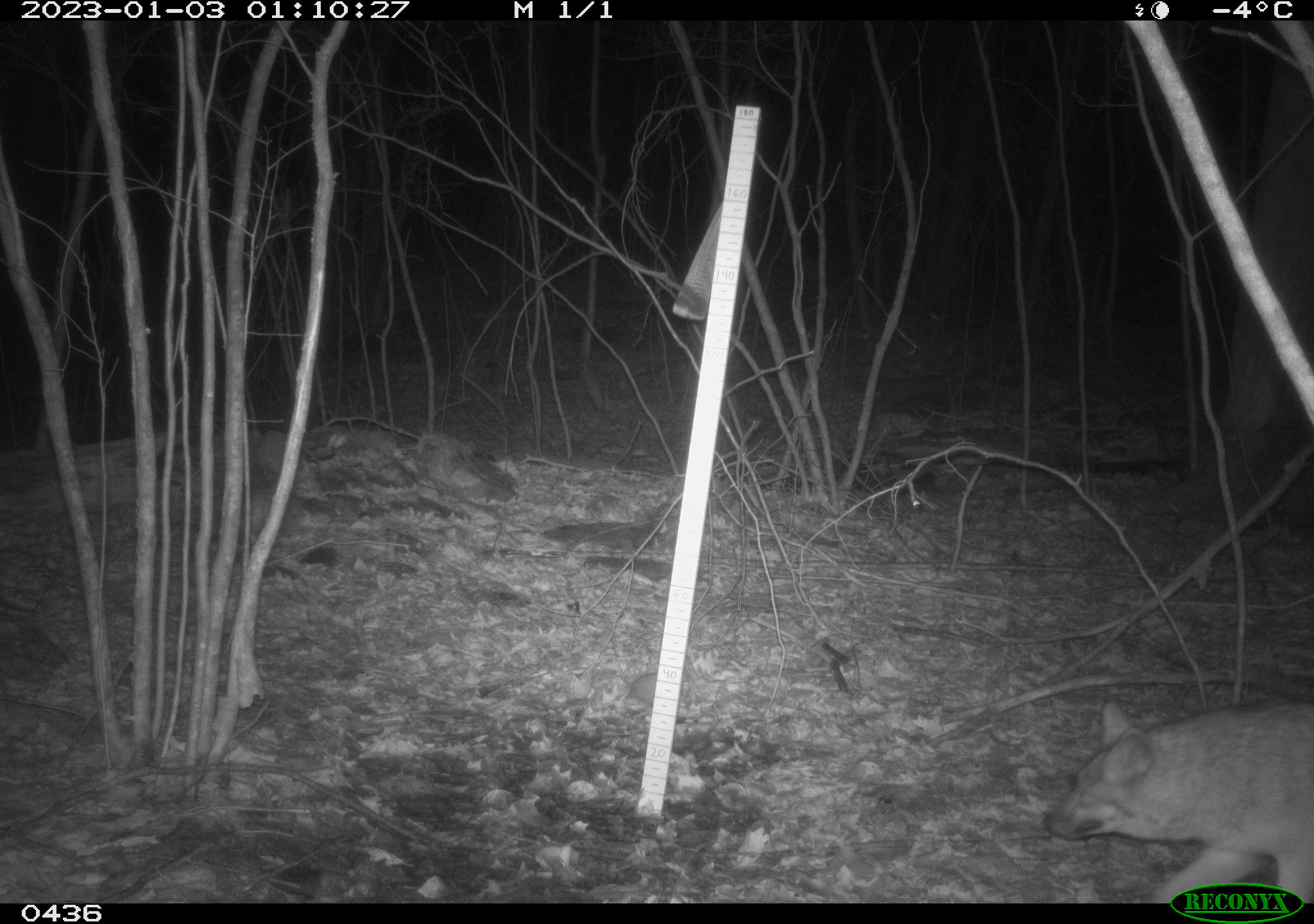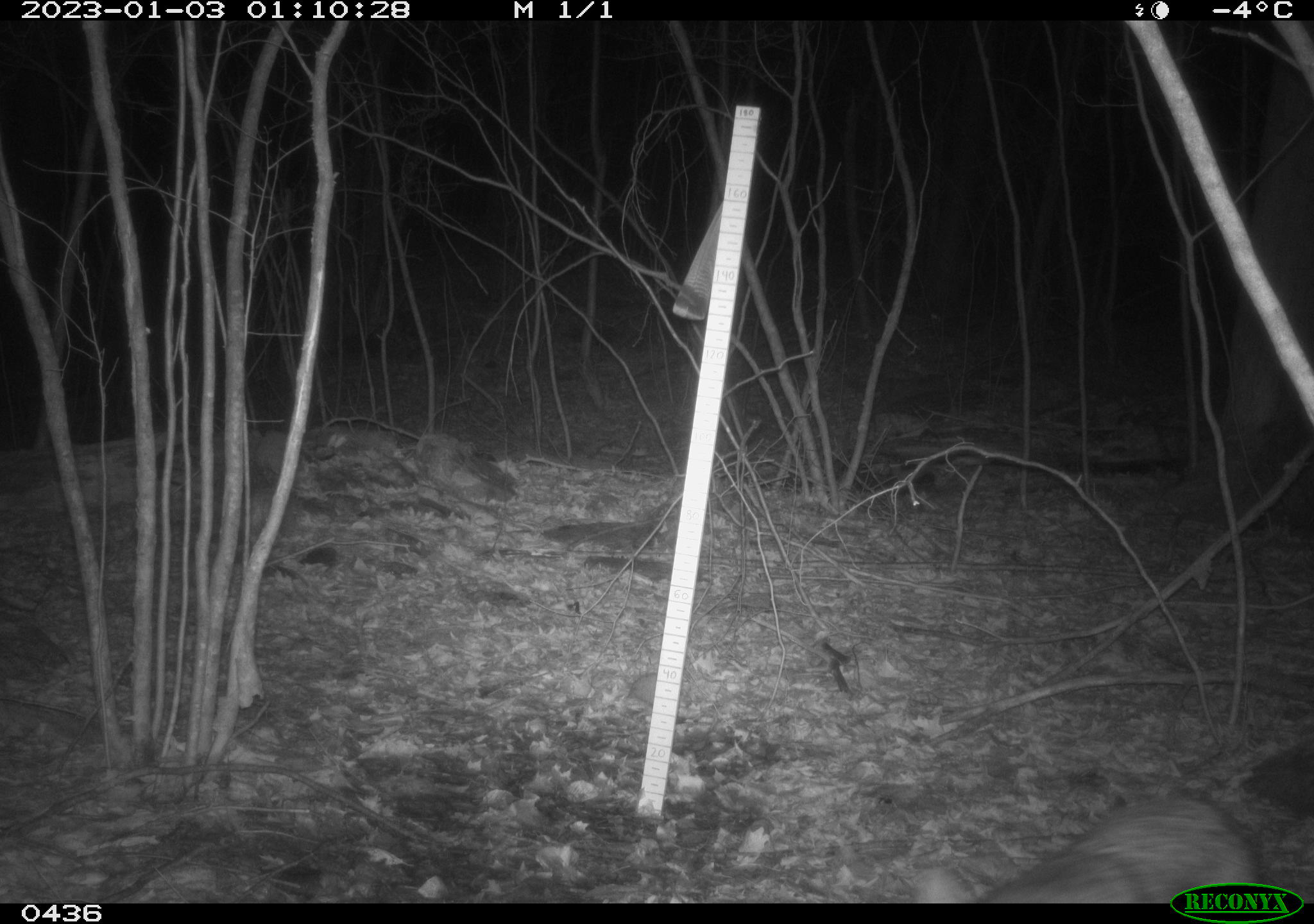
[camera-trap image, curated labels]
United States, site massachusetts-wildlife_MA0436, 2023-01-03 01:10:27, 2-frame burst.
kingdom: Animalia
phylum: Chordata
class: Mammalia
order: Carnivora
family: Canidae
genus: Canis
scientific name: Canis latrans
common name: coyote